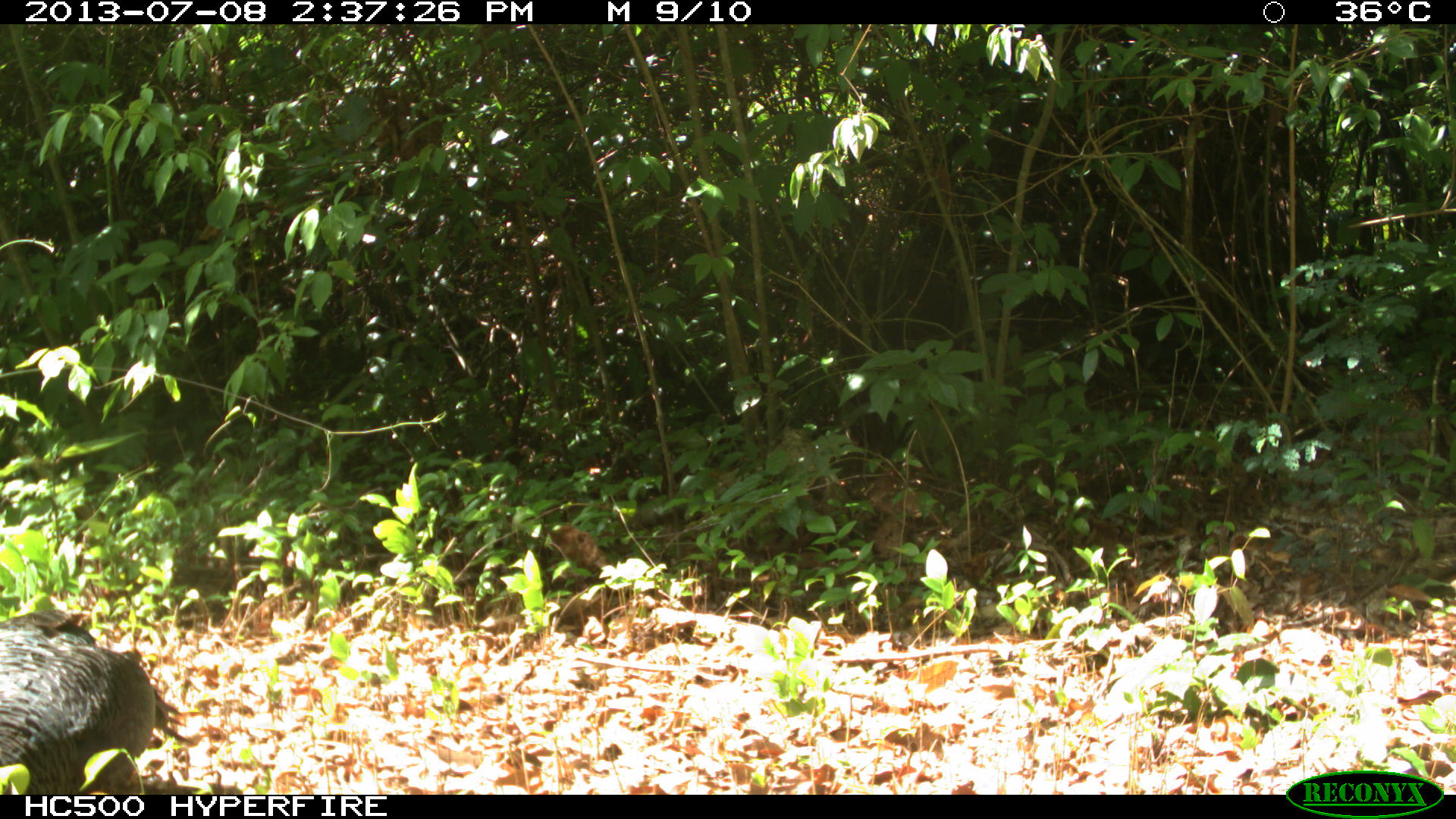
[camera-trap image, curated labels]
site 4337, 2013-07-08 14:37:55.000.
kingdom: Animalia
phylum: Chordata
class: Aves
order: Galliformes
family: Phasianidae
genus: Meleagris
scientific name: Meleagris ocellata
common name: ocellated turkey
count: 1